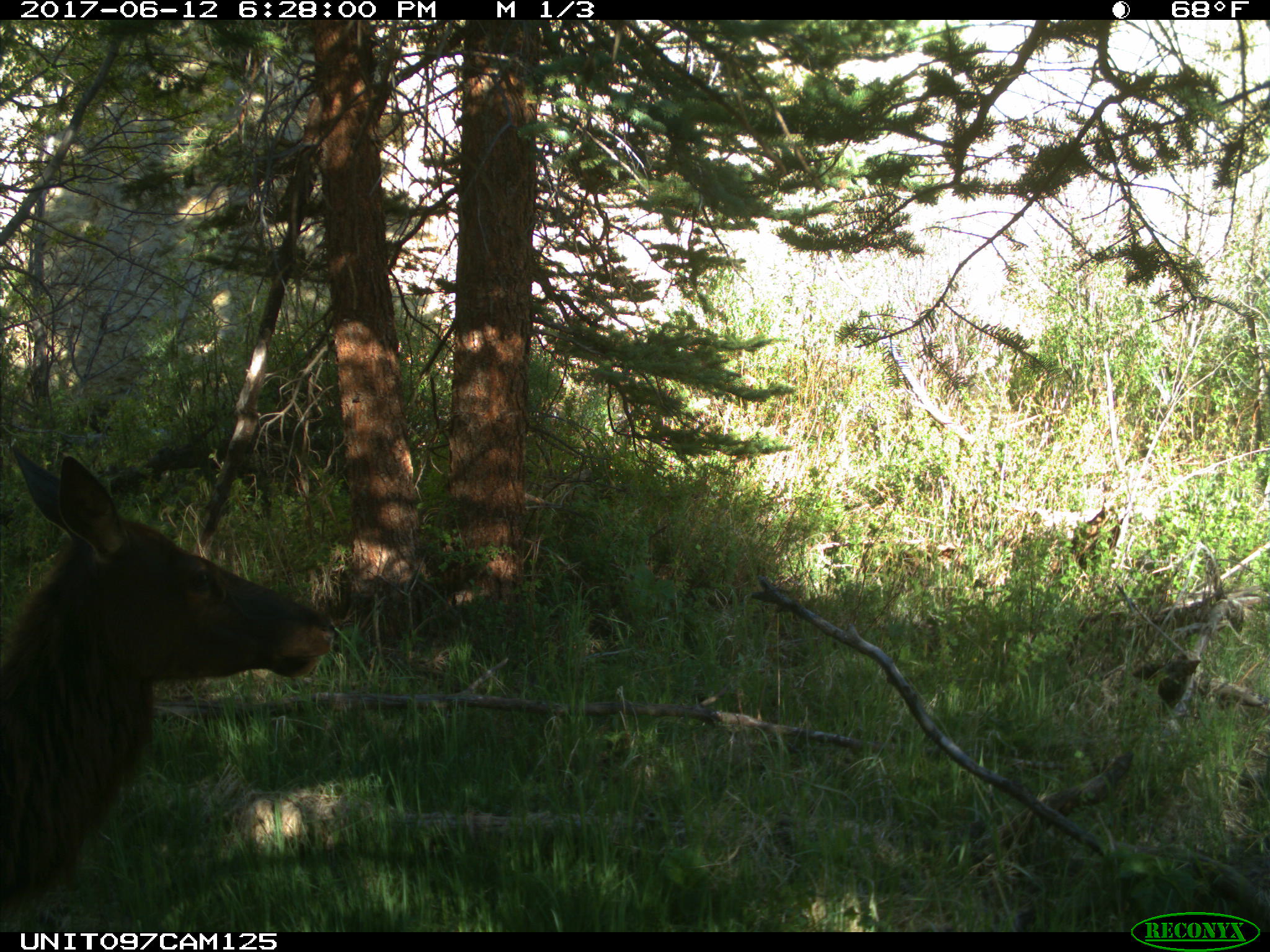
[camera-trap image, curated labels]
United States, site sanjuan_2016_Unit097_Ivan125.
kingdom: Animalia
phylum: Chordata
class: Mammalia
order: Artiodactyla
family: Cervidae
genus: Cervus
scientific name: Cervus elaphus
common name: red deer